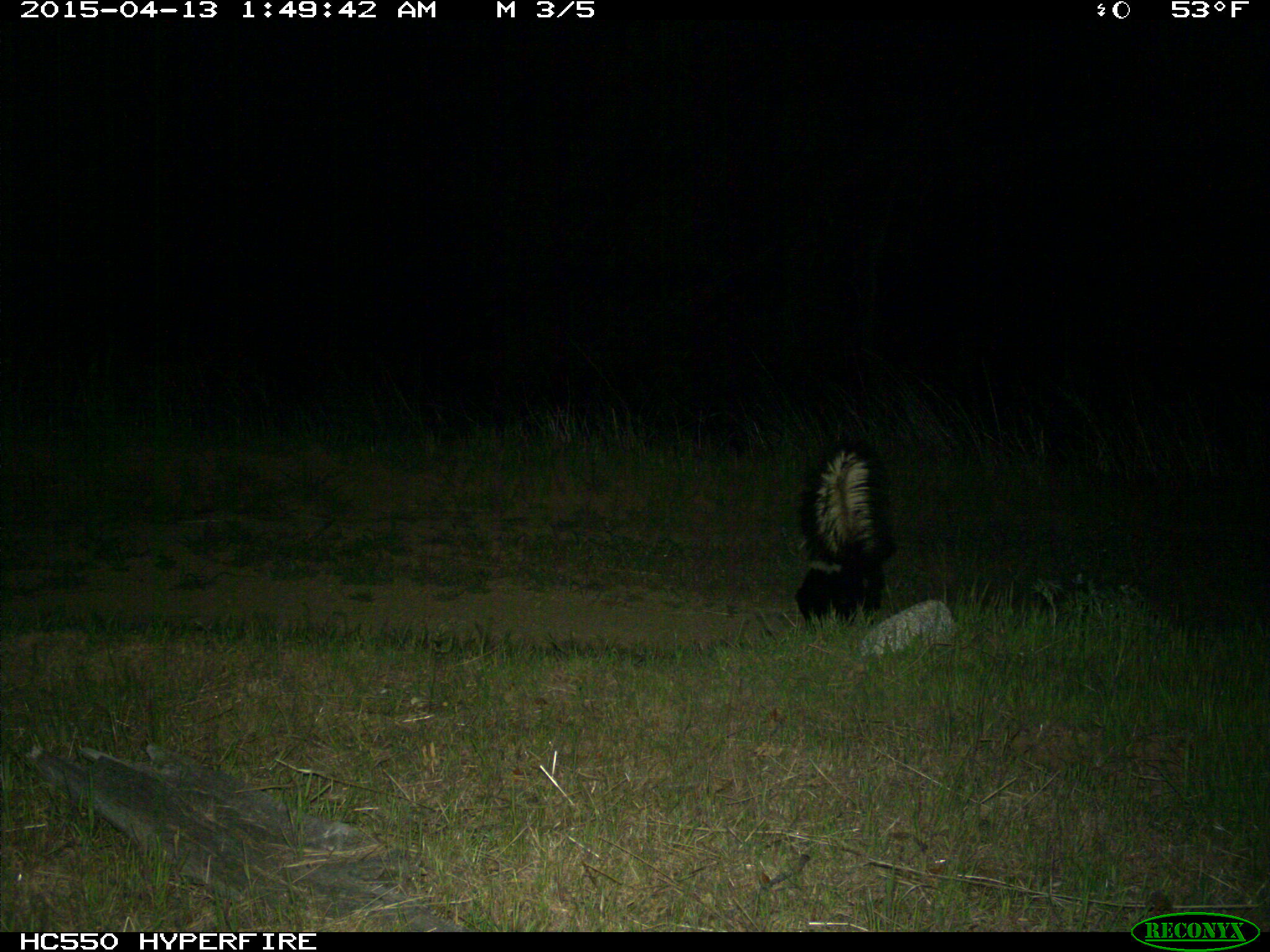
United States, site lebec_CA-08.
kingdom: Animalia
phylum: Chordata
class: Mammalia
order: Carnivora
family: Mephitidae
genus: Mephitis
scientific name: Mephitis mephitis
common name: striped skunk